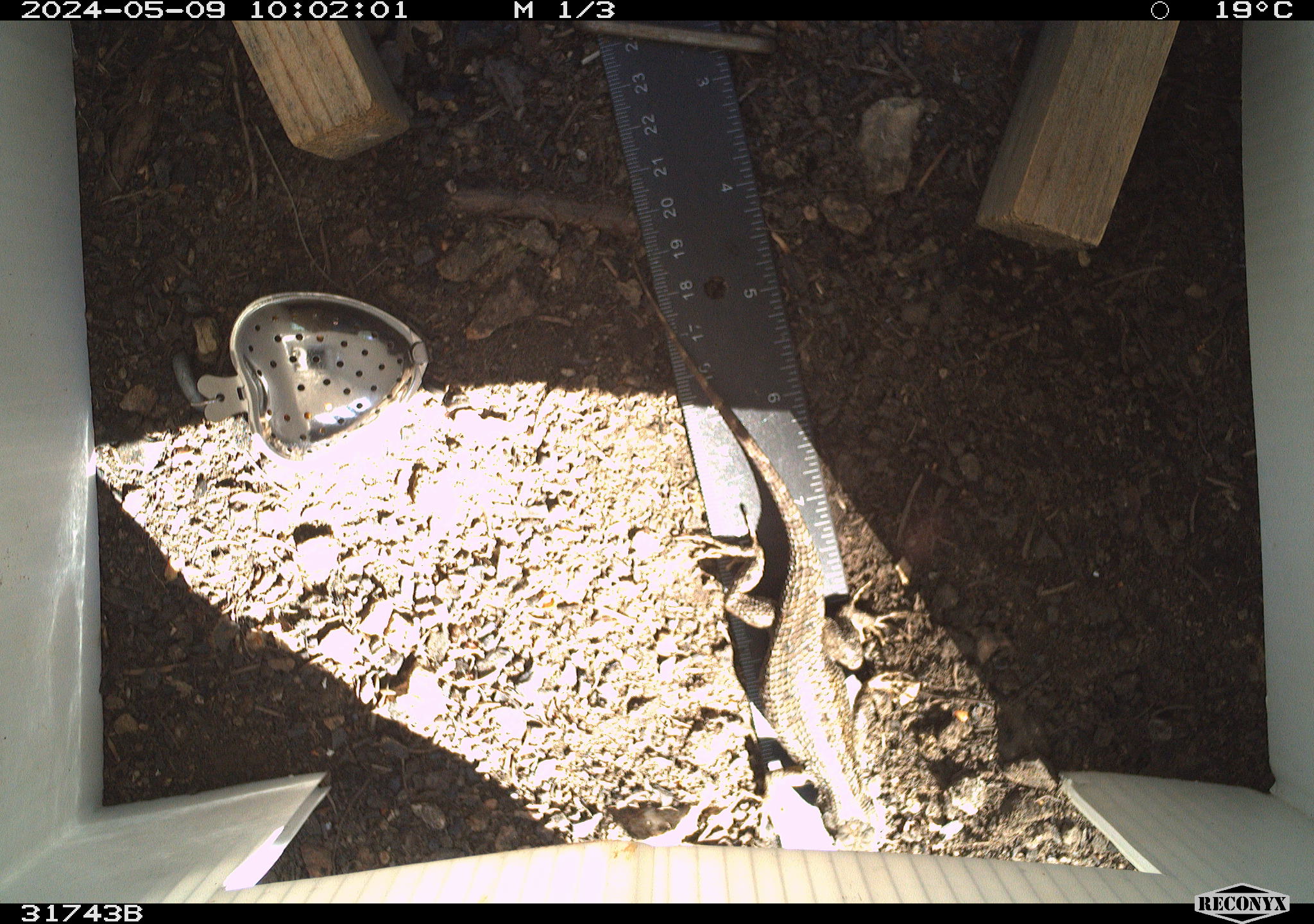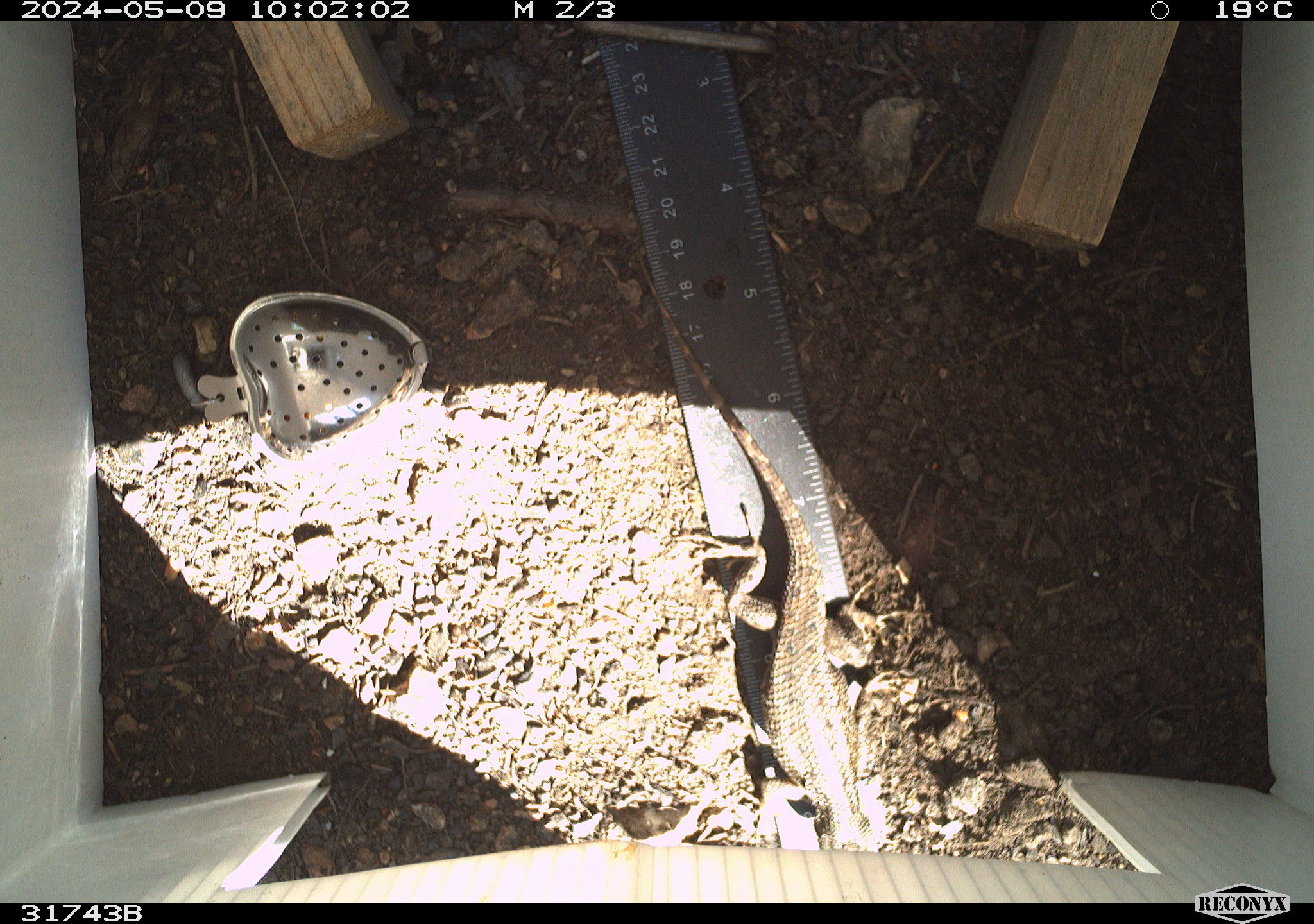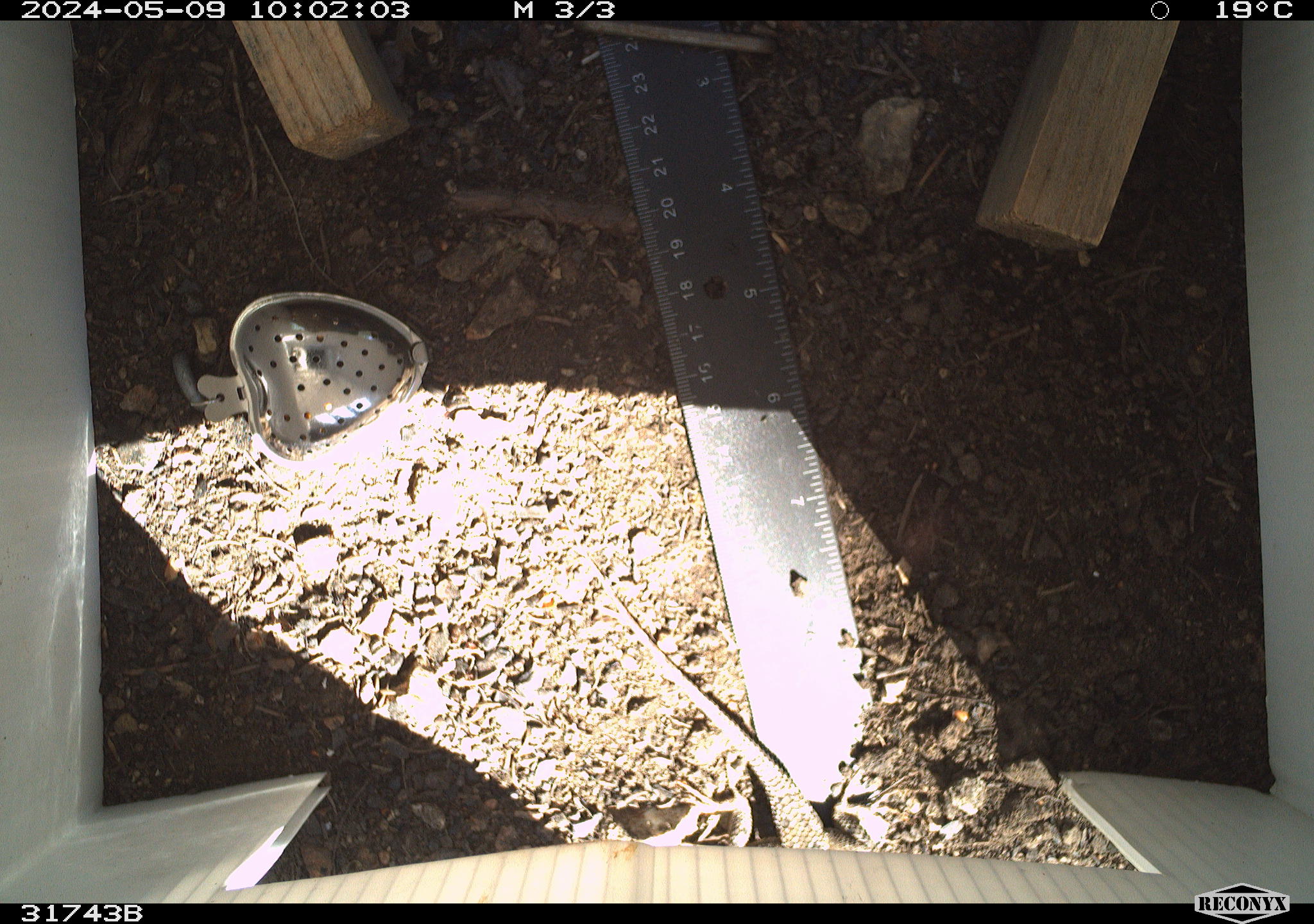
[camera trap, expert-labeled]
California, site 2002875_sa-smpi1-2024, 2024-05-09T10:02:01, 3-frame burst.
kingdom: Animalia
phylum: Chordata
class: Reptilia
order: Squamata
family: Phrynosomatidae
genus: Sceloporus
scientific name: Sceloporus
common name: spiny lizards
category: sceloporus species